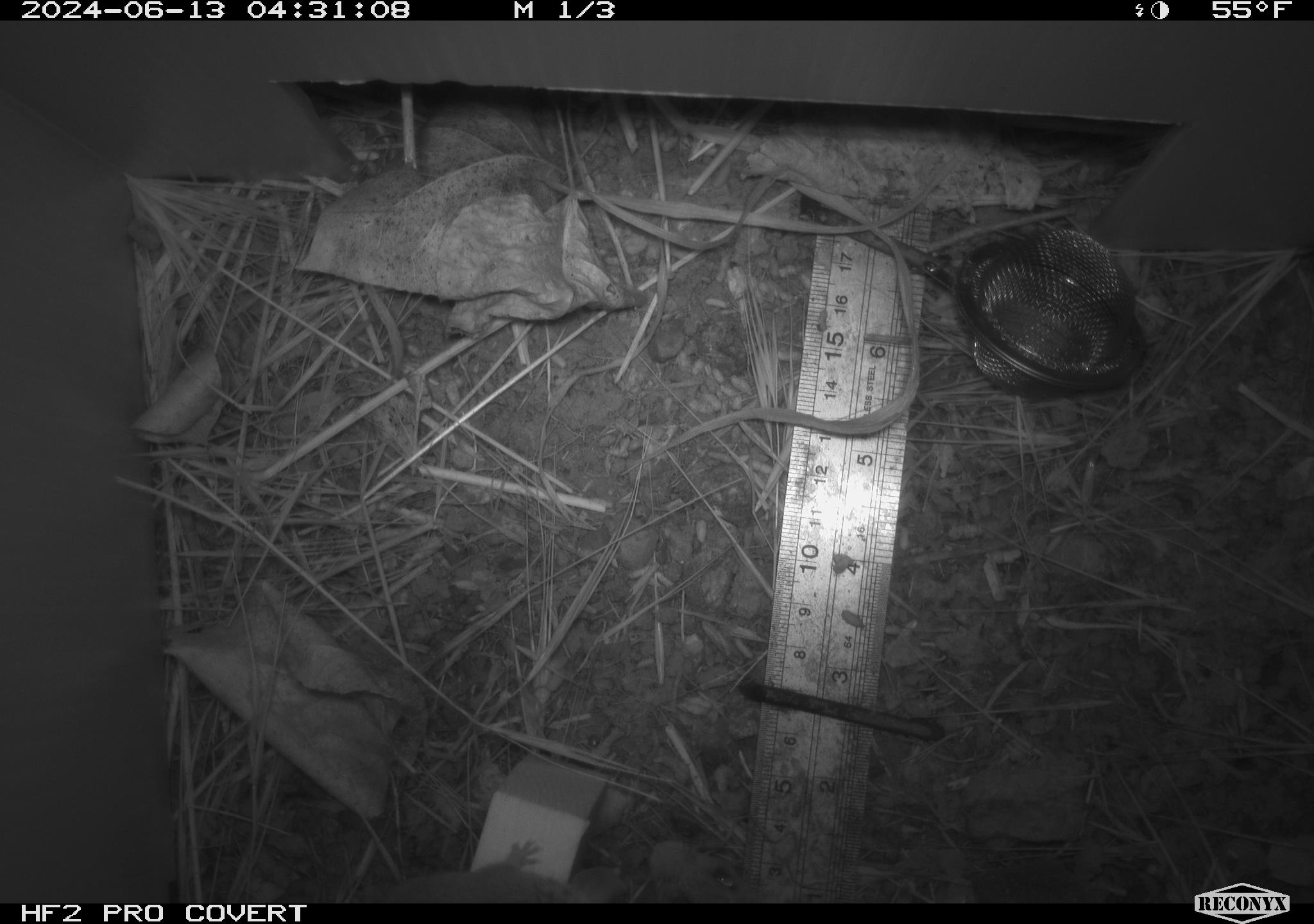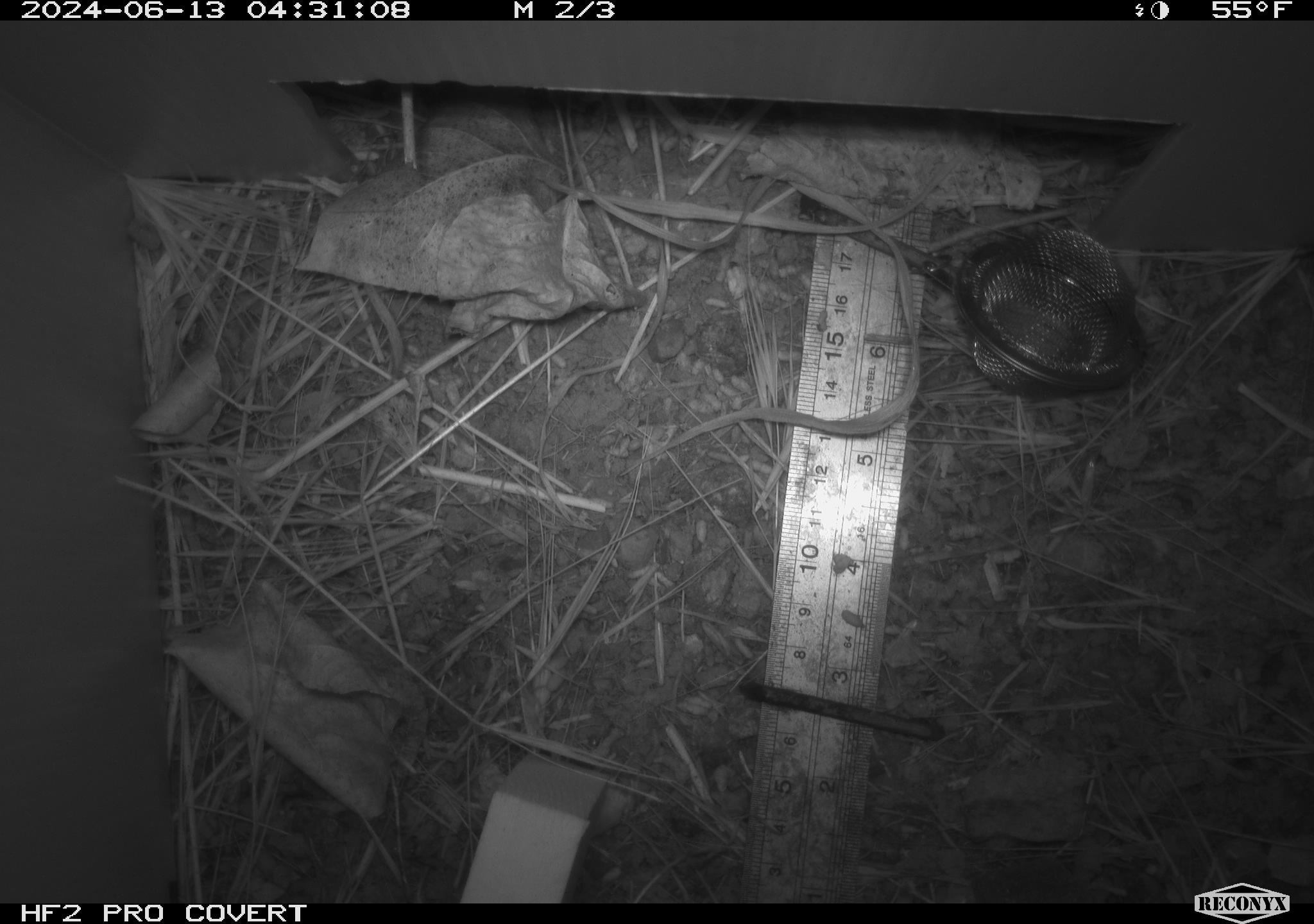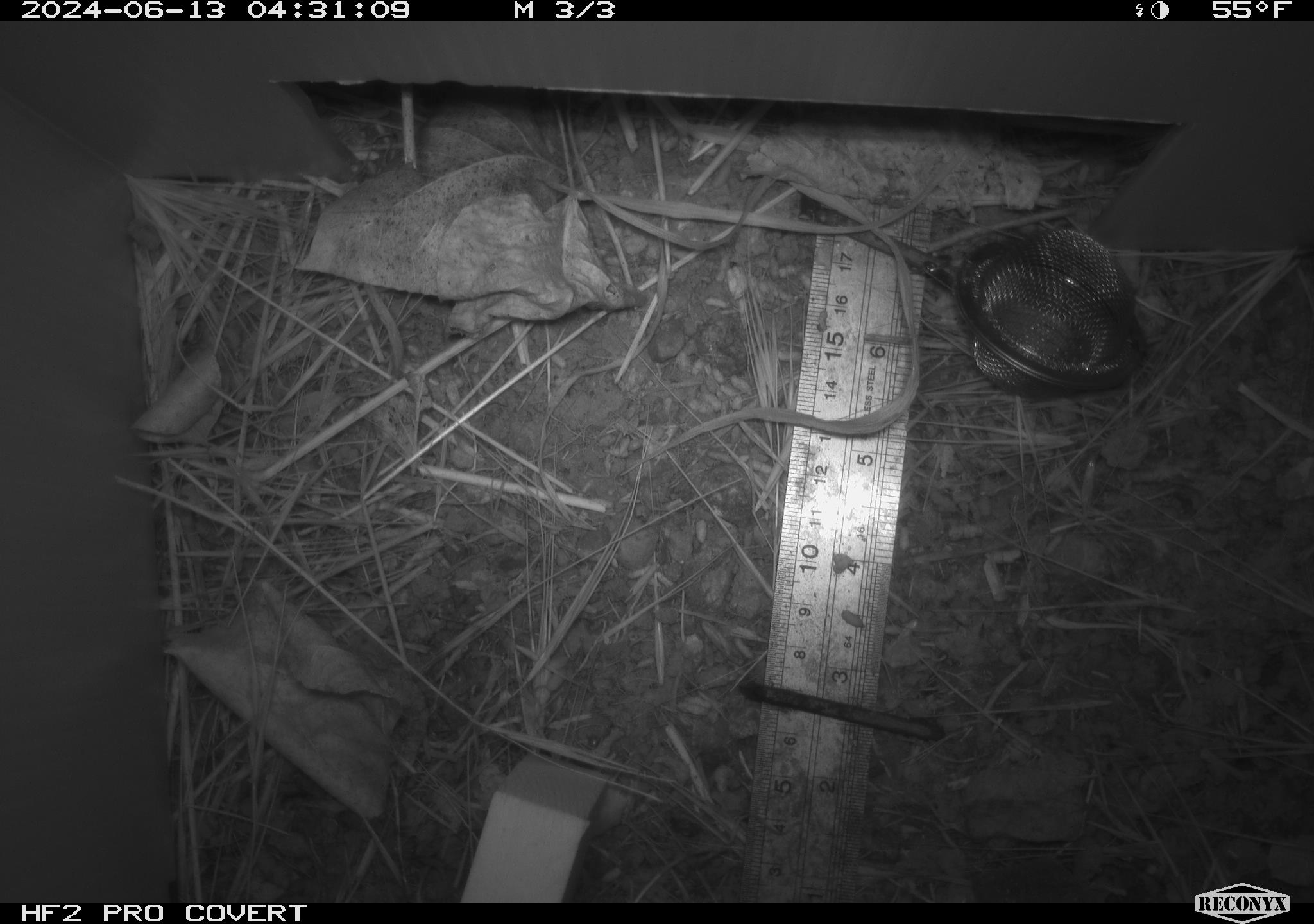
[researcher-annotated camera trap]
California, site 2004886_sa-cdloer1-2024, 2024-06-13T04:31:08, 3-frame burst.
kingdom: Animalia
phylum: Chordata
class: Mammalia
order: Rodentia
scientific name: Rodentia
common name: mouse species